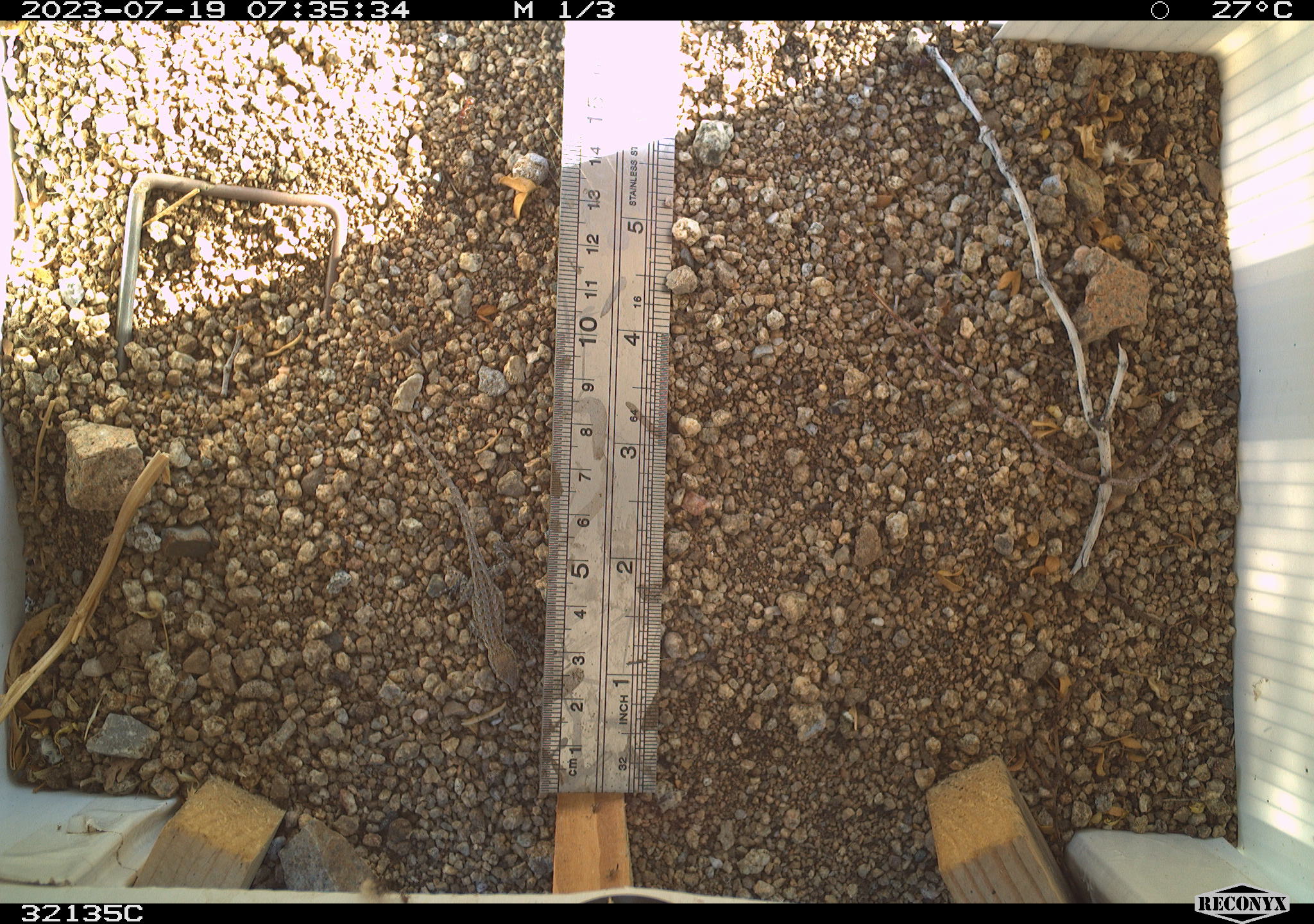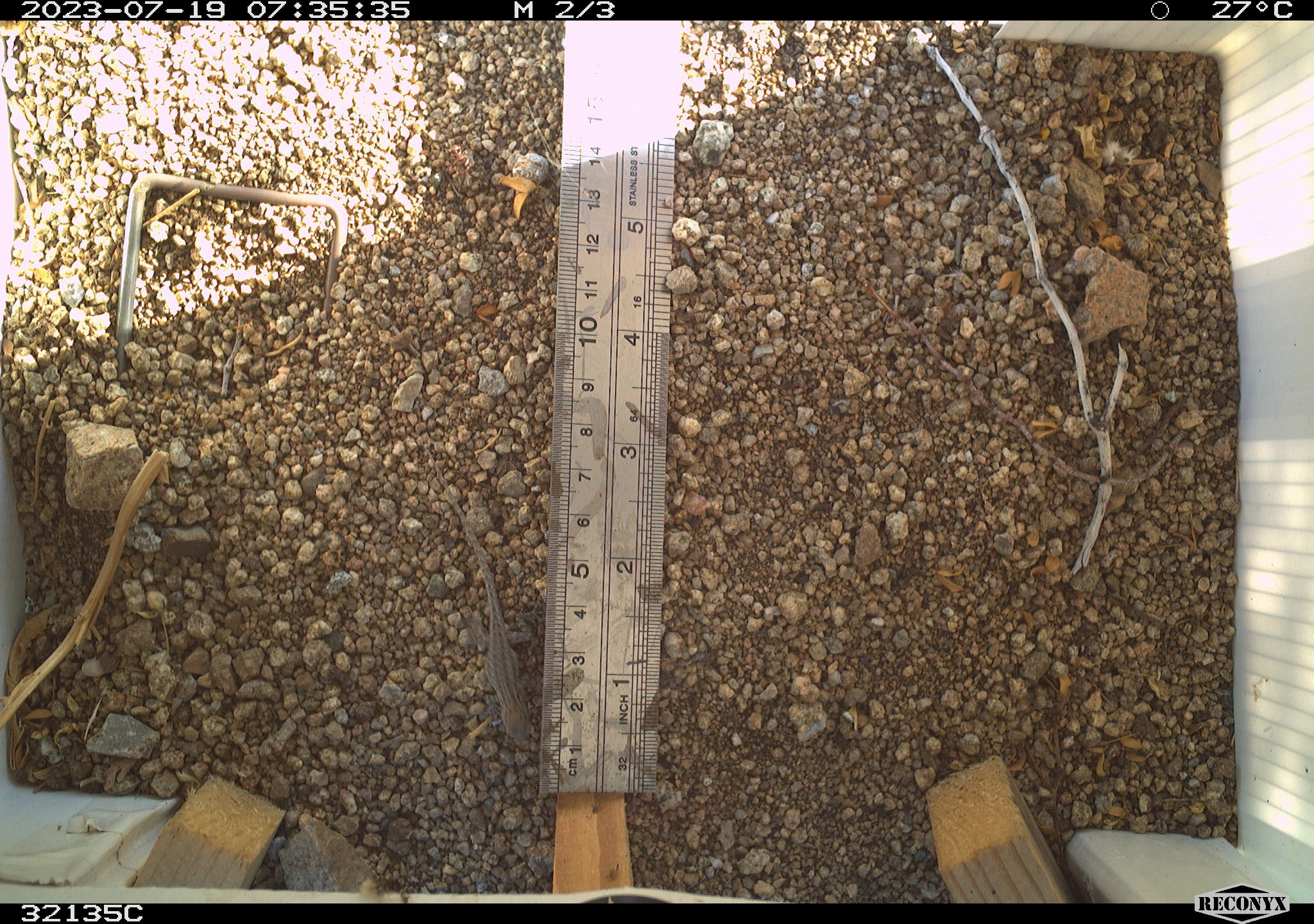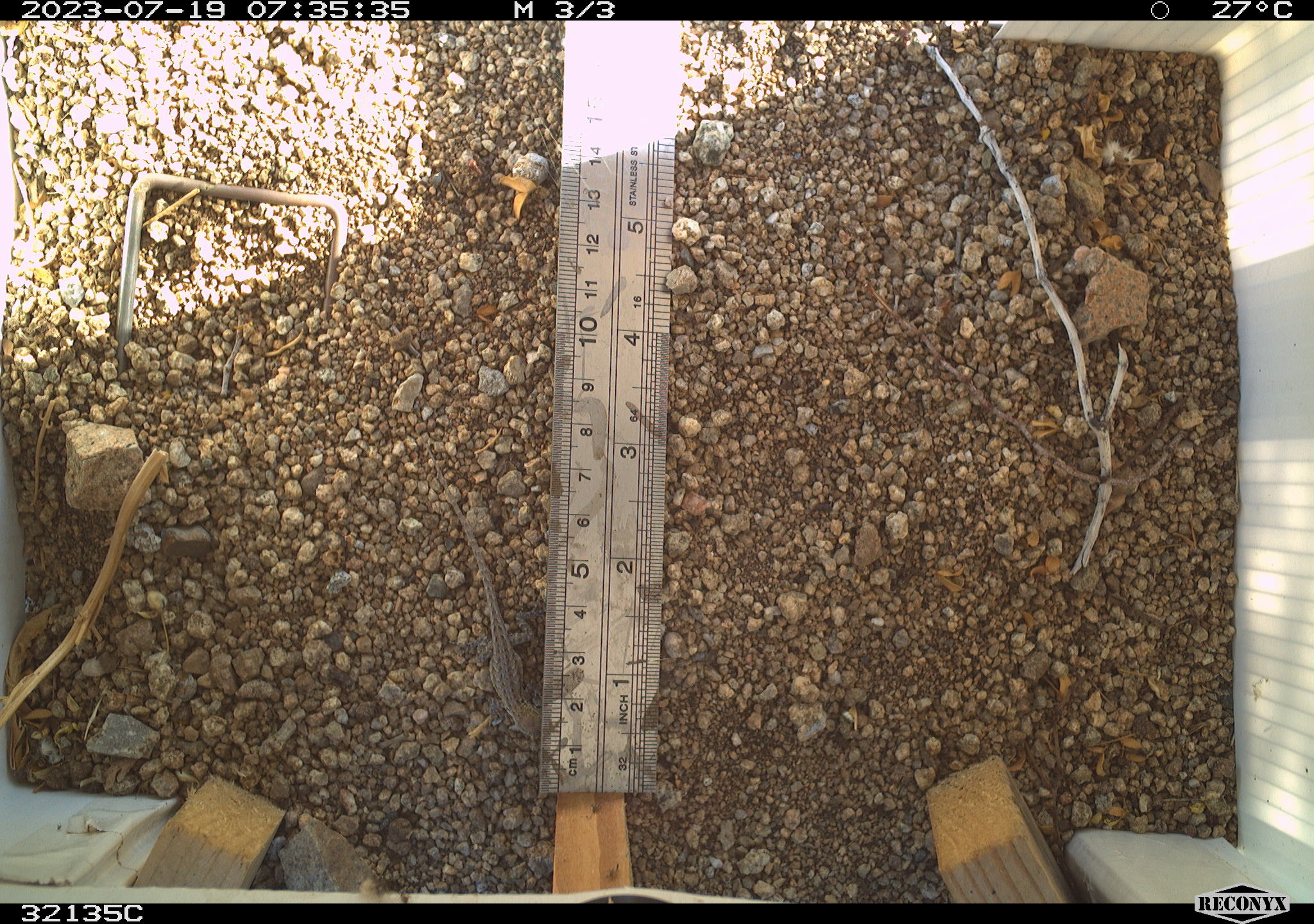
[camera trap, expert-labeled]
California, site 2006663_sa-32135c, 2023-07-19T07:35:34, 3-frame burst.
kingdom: Animalia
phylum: Chordata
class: Reptilia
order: Squamata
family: Phrynosomatidae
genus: Uta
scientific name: Uta stansburiana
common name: common side-blotched lizard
Common side-blotched lizard (Uta stansburiana).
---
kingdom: Animalia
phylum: Chordata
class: Reptilia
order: Squamata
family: Phrynosomatidae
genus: Sceloporus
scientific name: Sceloporus graciosus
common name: common sagebrush lizard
Common sagebrush lizard (Sceloporus graciosus).